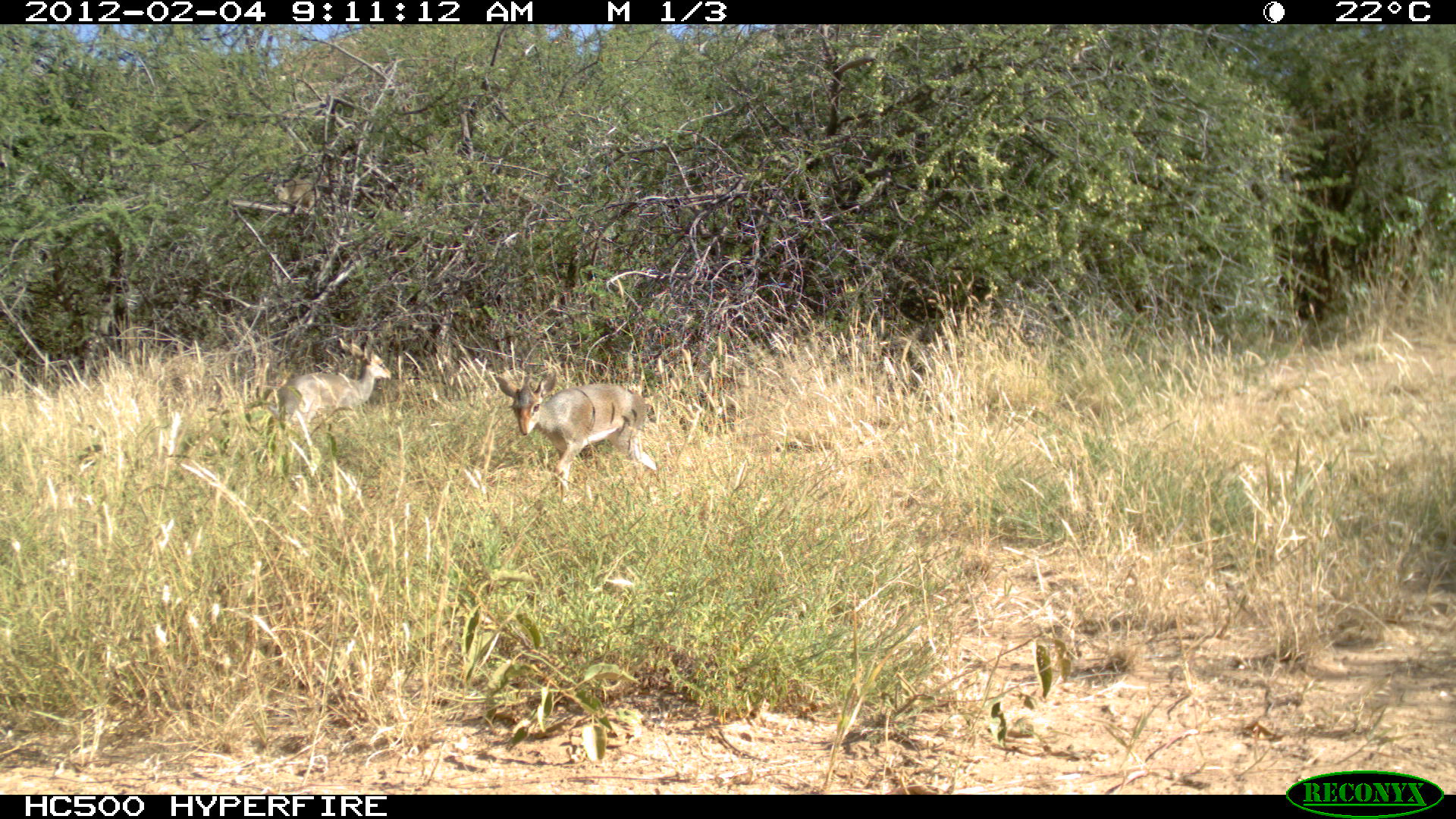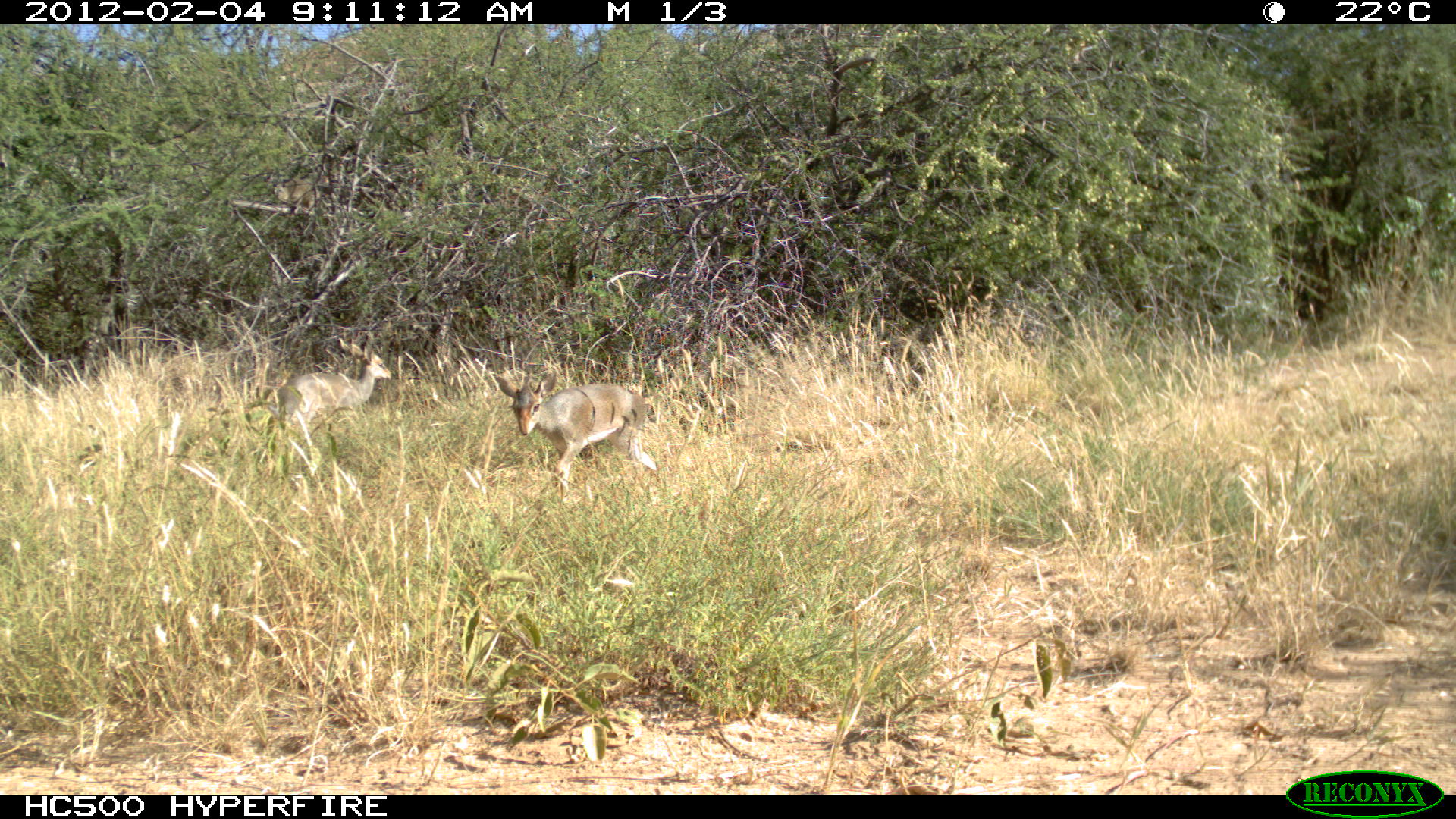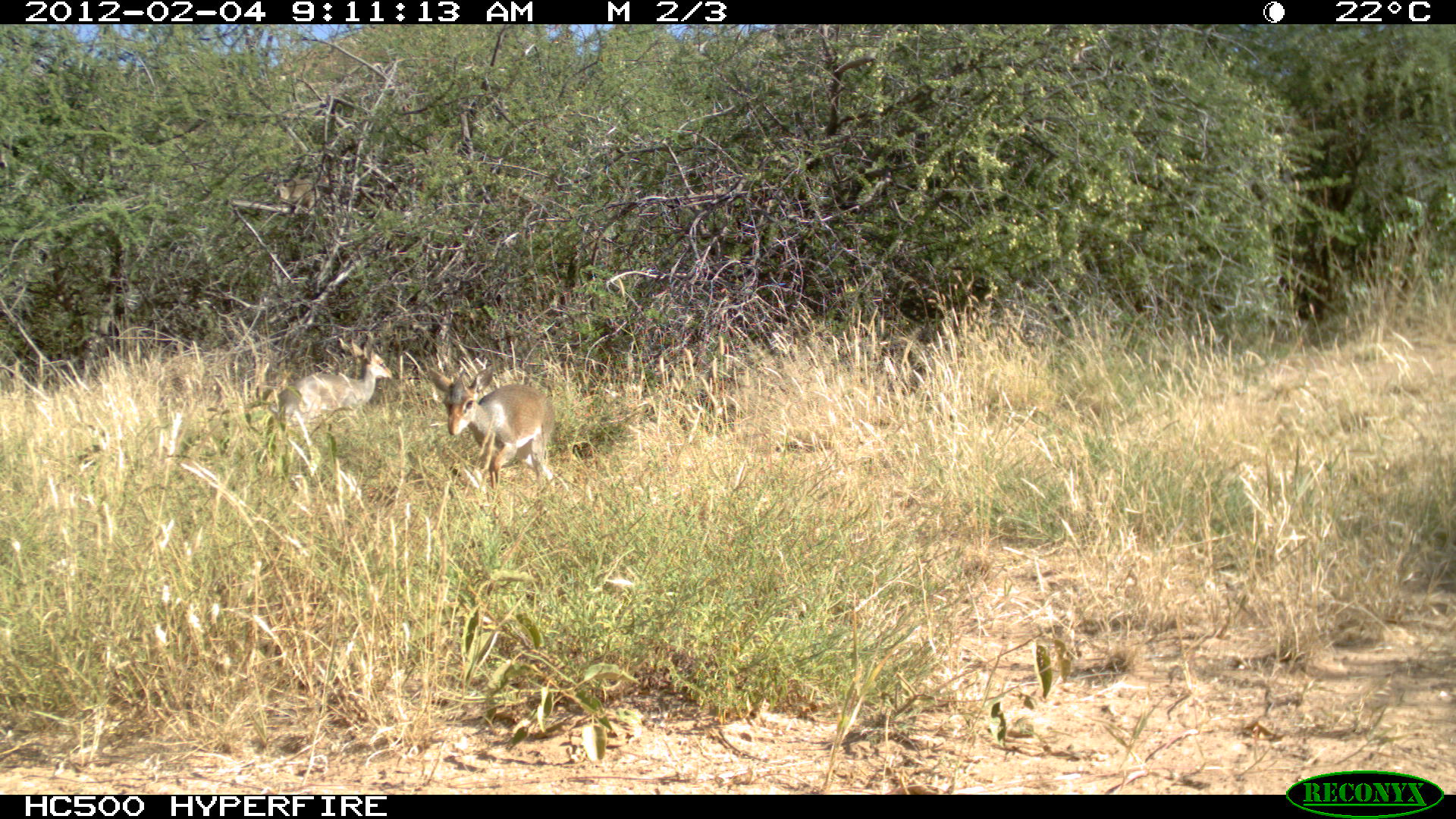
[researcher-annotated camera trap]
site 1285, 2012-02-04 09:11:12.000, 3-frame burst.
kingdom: Animalia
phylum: Chordata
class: Mammalia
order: Artiodactyla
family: Bovidae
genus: Madoqua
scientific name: Madoqua guentheri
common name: günther's dik-dik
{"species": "Madoqua guentheri (günther's dik-dik)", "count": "2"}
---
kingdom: Animalia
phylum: Chordata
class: Mammalia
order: Hyracoidea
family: Procaviidae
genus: Procavia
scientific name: Procavia capensis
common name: rock hyrax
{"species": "Procavia capensis (rock hyrax)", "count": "1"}